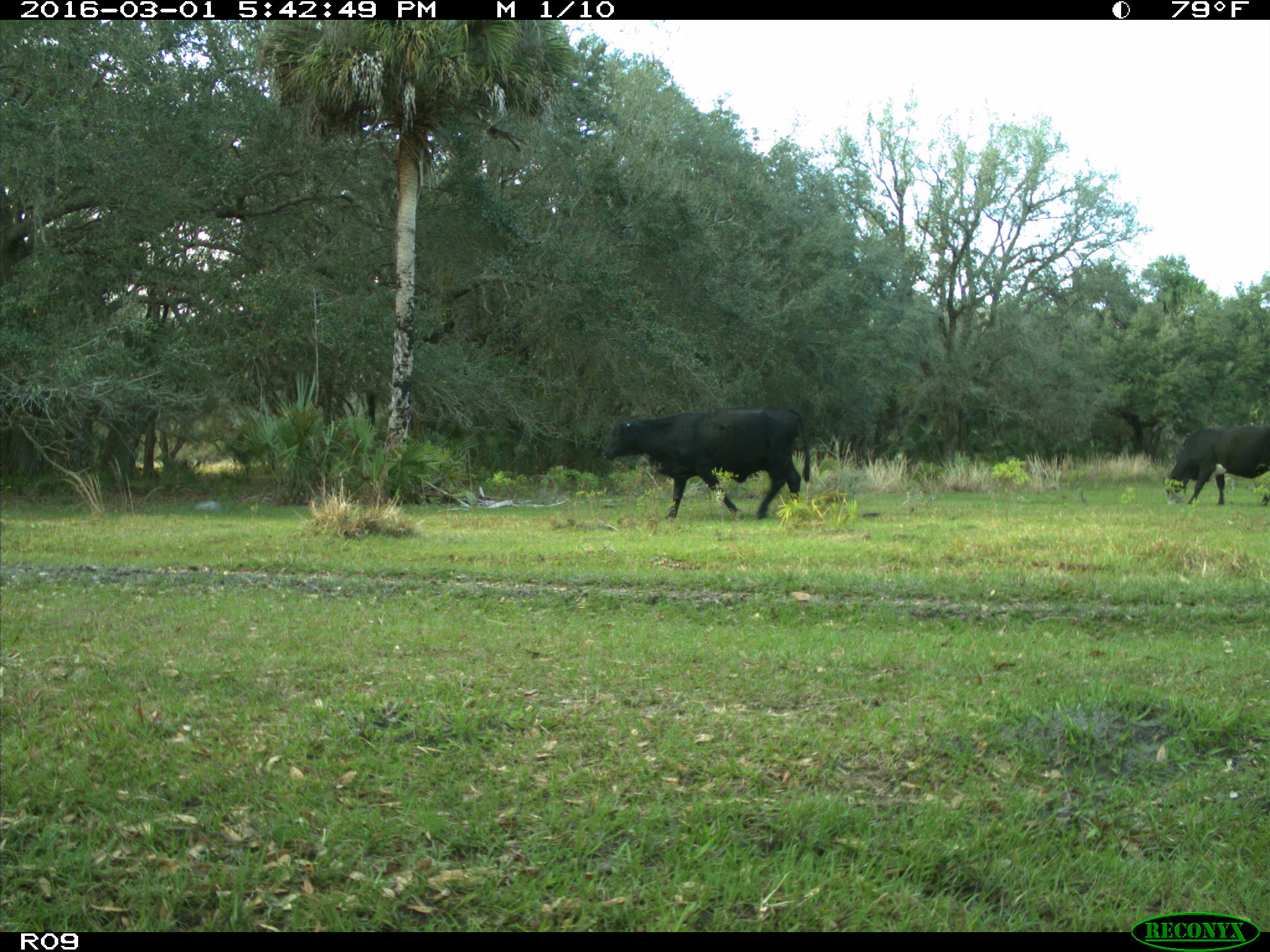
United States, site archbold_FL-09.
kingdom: Animalia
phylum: Chordata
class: Mammalia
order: Artiodactyla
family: Bovidae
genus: Bos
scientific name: Bos taurus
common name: domestic cow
Bos taurus (domestic cow).